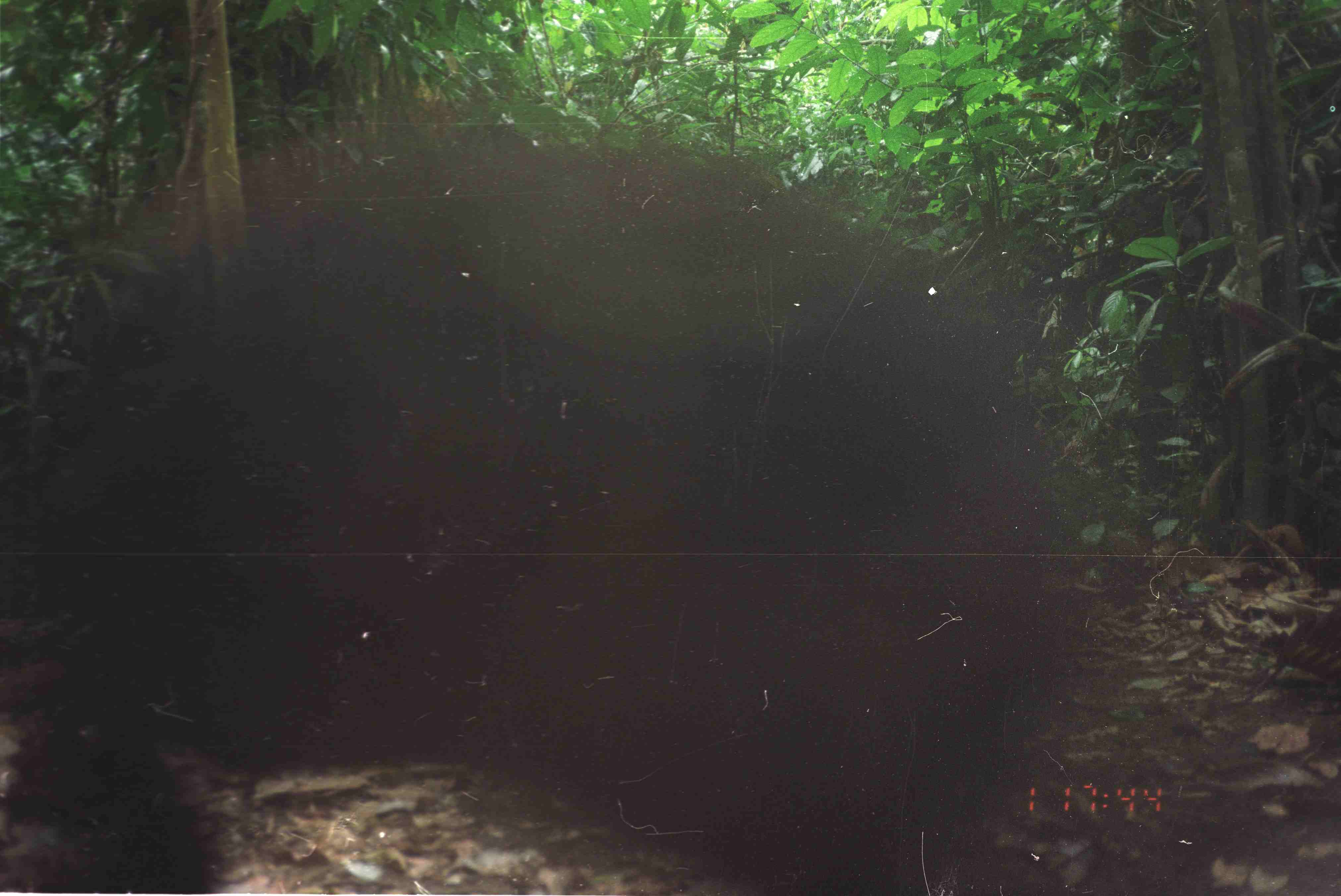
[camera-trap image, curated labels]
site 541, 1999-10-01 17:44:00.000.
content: unidentified animal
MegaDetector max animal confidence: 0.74